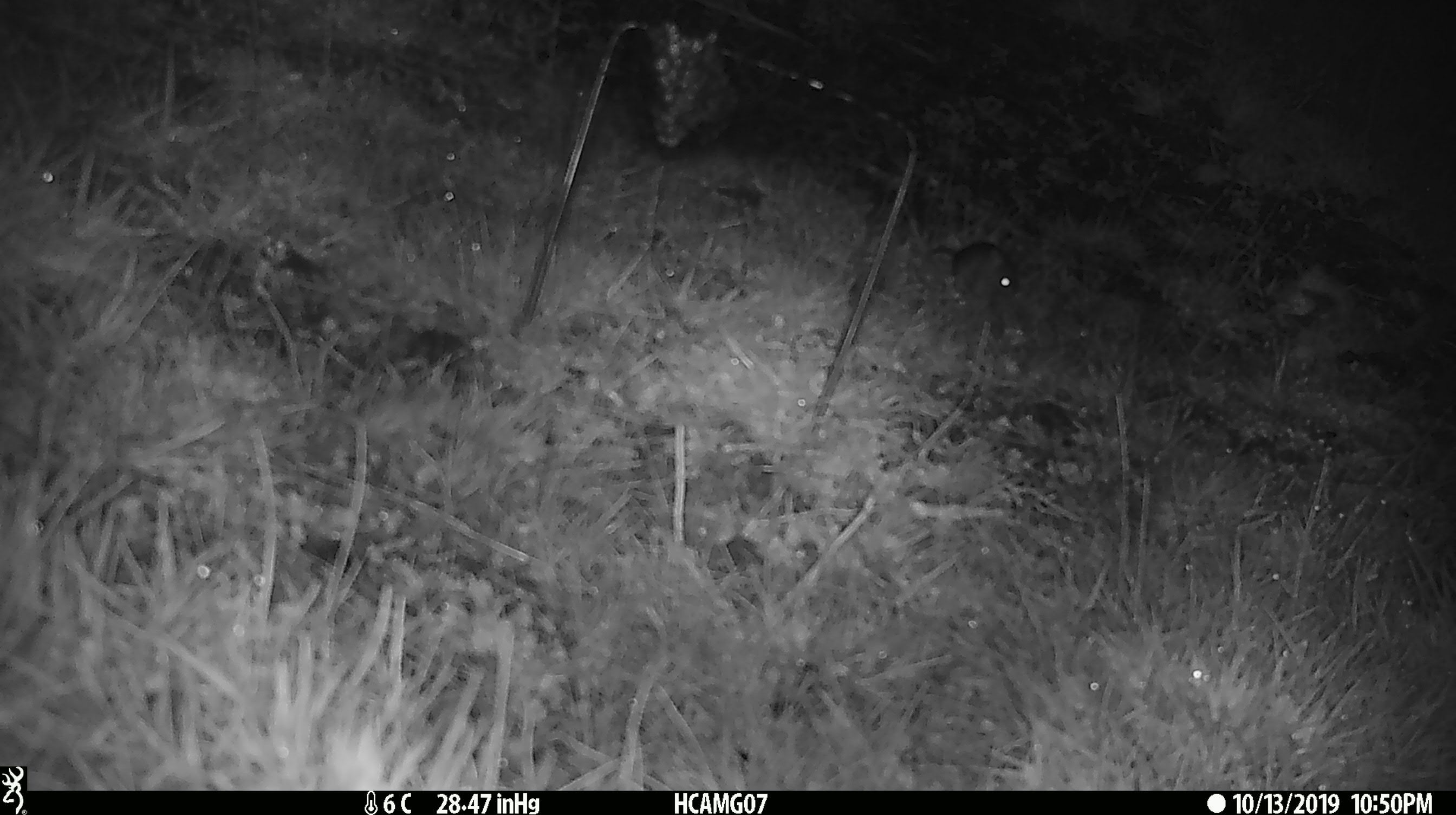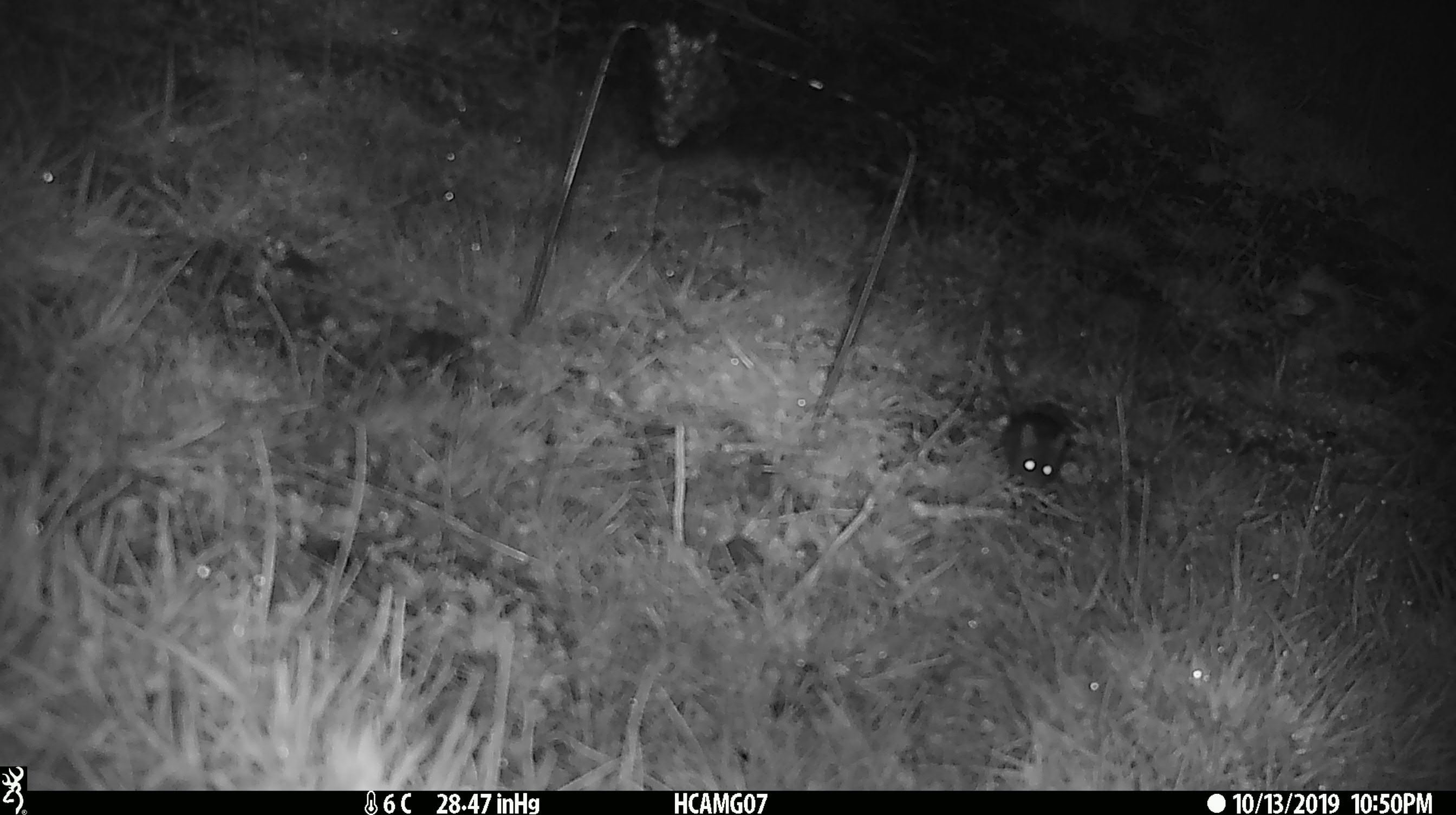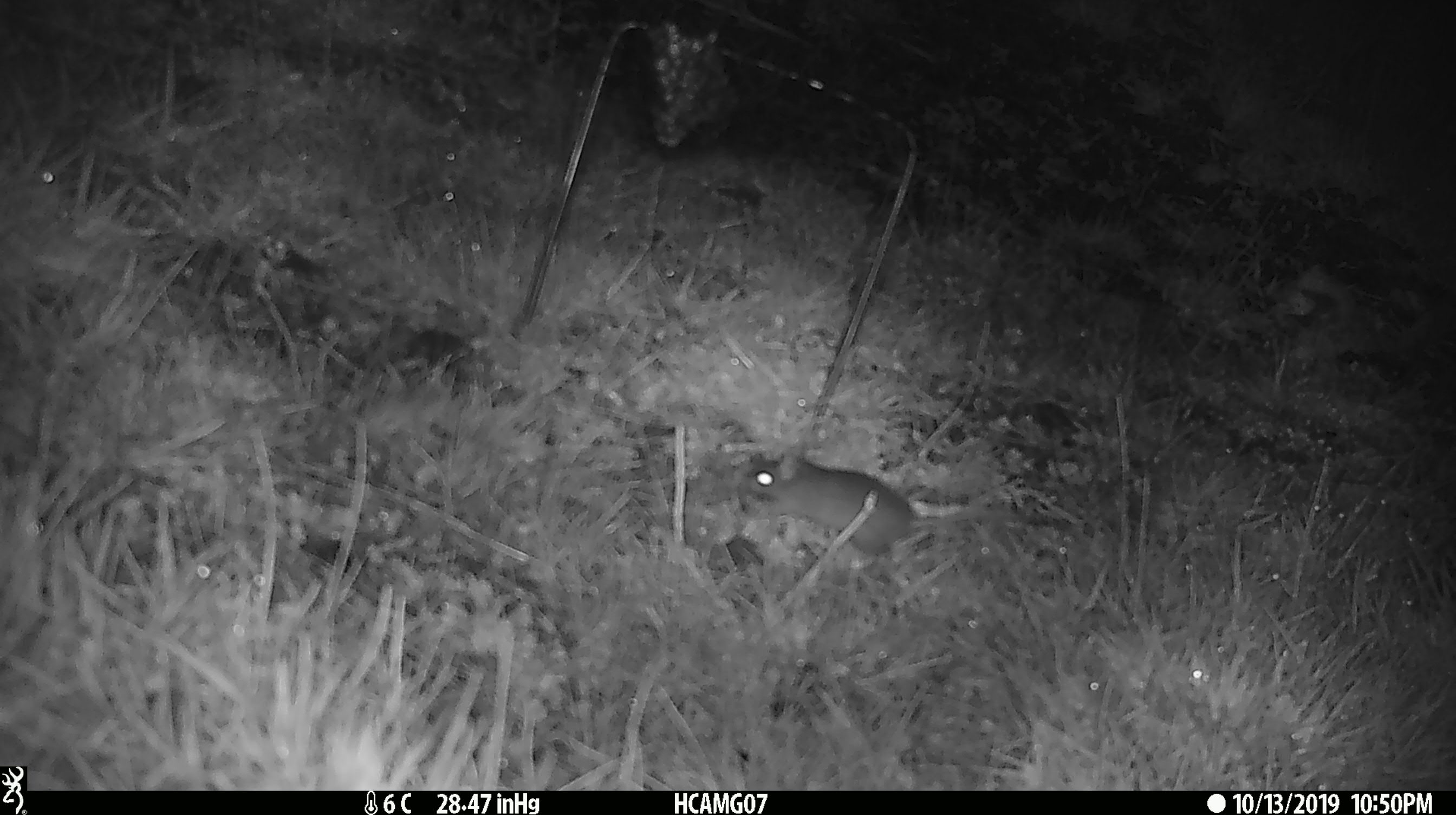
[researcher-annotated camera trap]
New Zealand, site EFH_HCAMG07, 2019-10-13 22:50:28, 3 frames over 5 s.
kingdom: Animalia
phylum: Chordata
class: Mammalia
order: Rodentia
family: Muridae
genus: Mus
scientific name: Mus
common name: mouse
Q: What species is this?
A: Mouse (Mus).